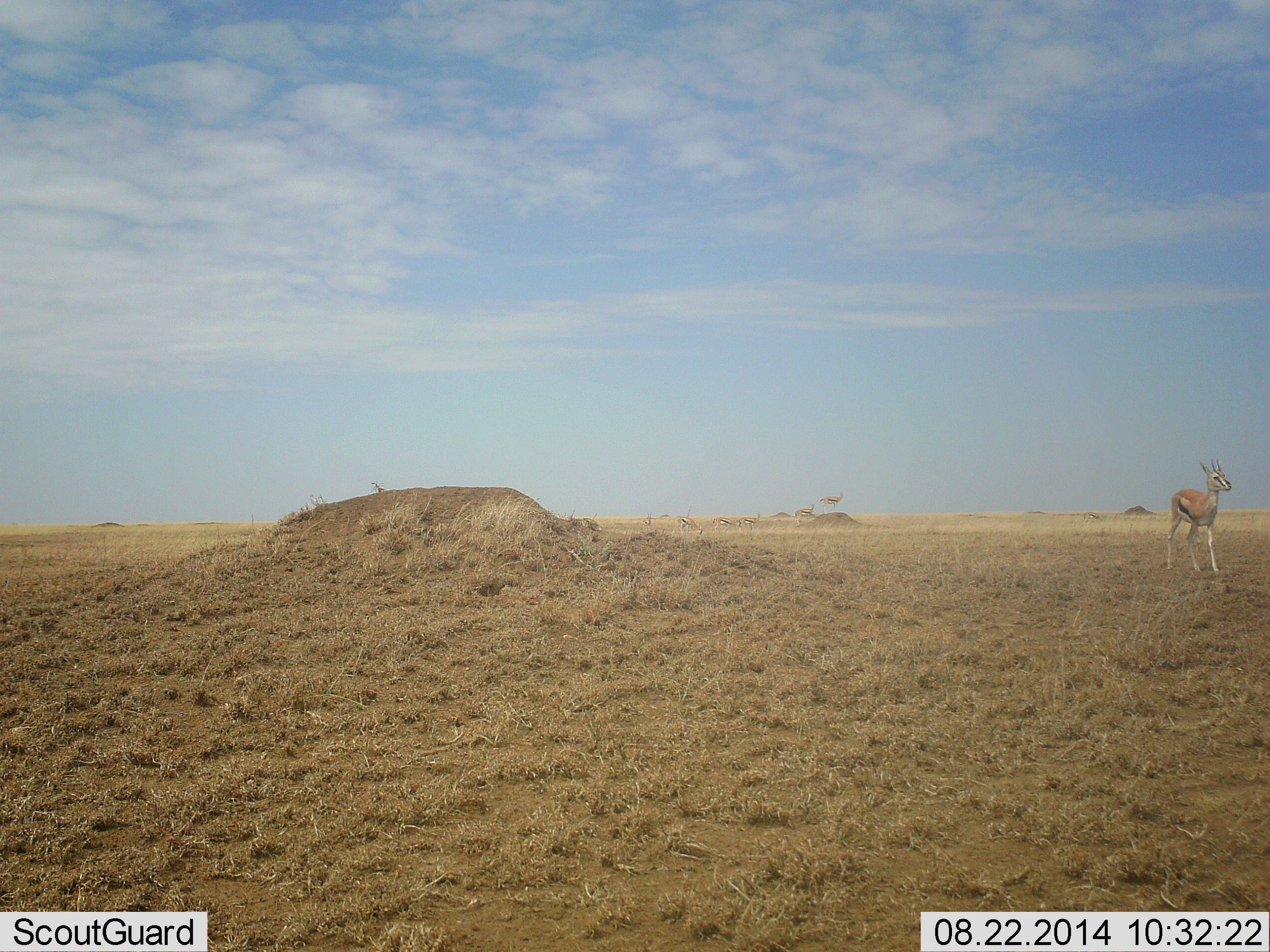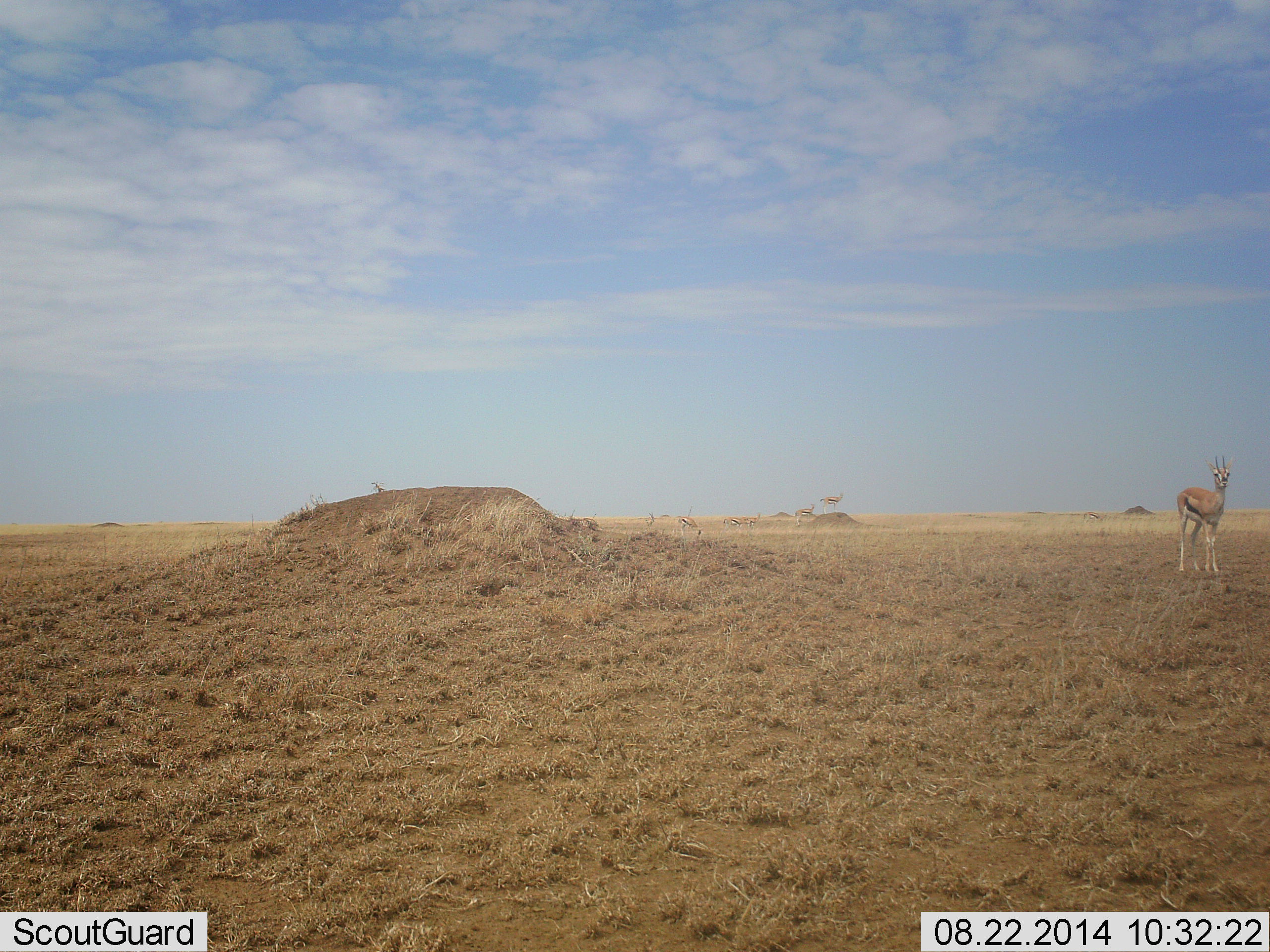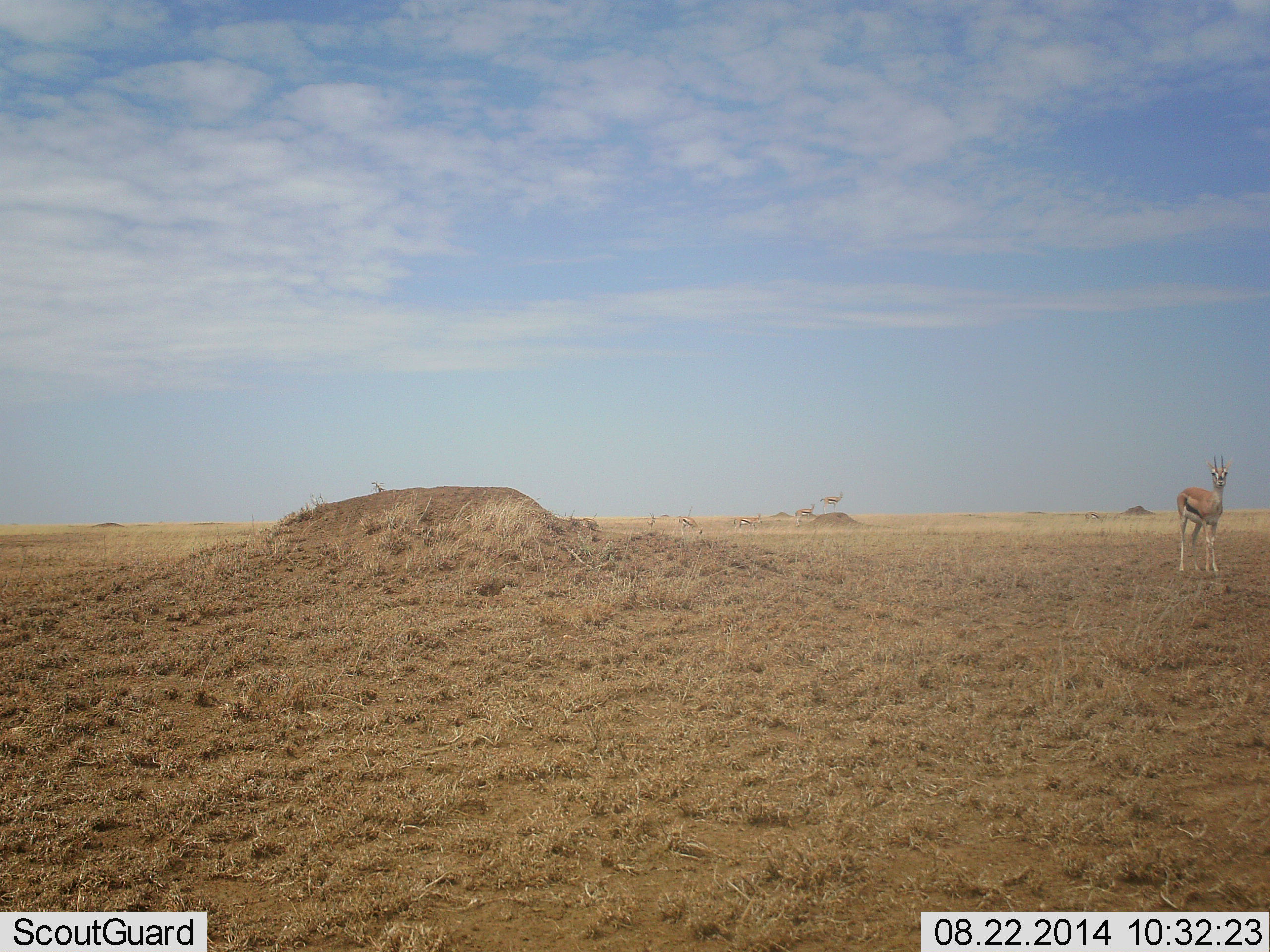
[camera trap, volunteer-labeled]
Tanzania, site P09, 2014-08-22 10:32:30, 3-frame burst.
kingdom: Animalia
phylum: Chordata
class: Mammalia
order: Artiodactyla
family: Bovidae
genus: Eudorcas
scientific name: Eudorcas thomsonii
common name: thomson's gazelle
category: gazellethomsons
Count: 1.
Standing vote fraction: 80%.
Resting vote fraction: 10%.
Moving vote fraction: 30%.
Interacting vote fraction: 0%.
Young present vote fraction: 0%.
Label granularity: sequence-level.